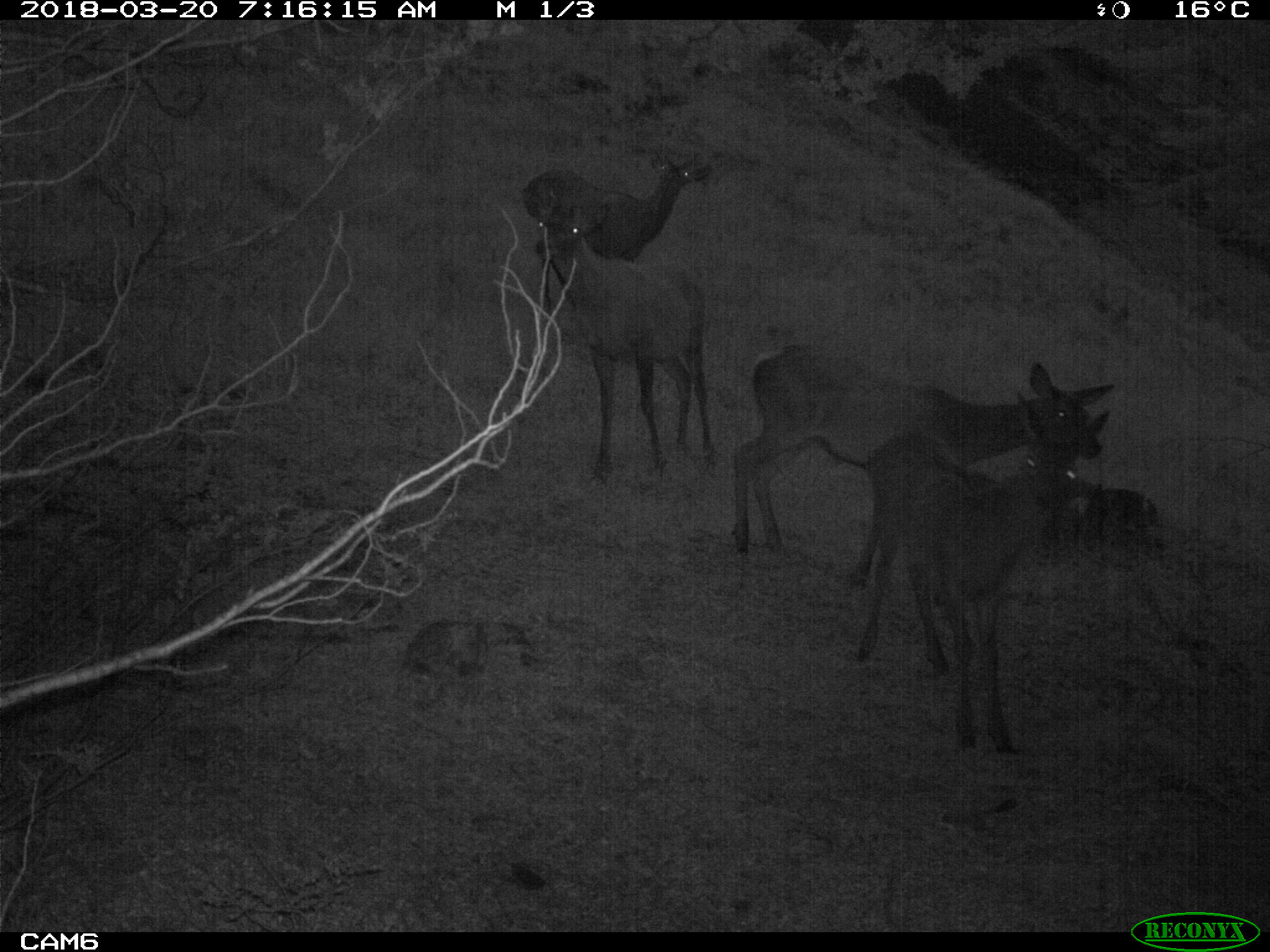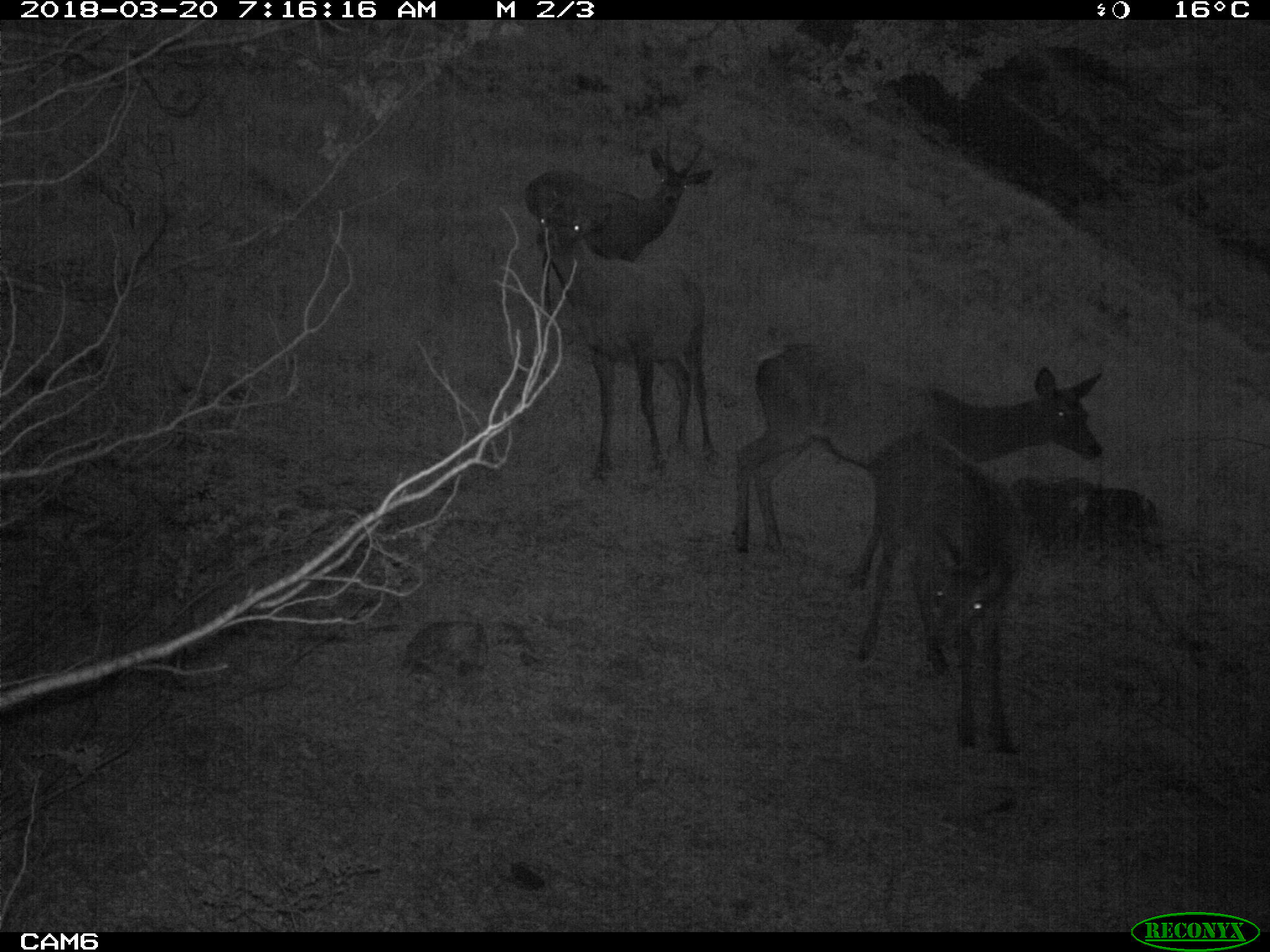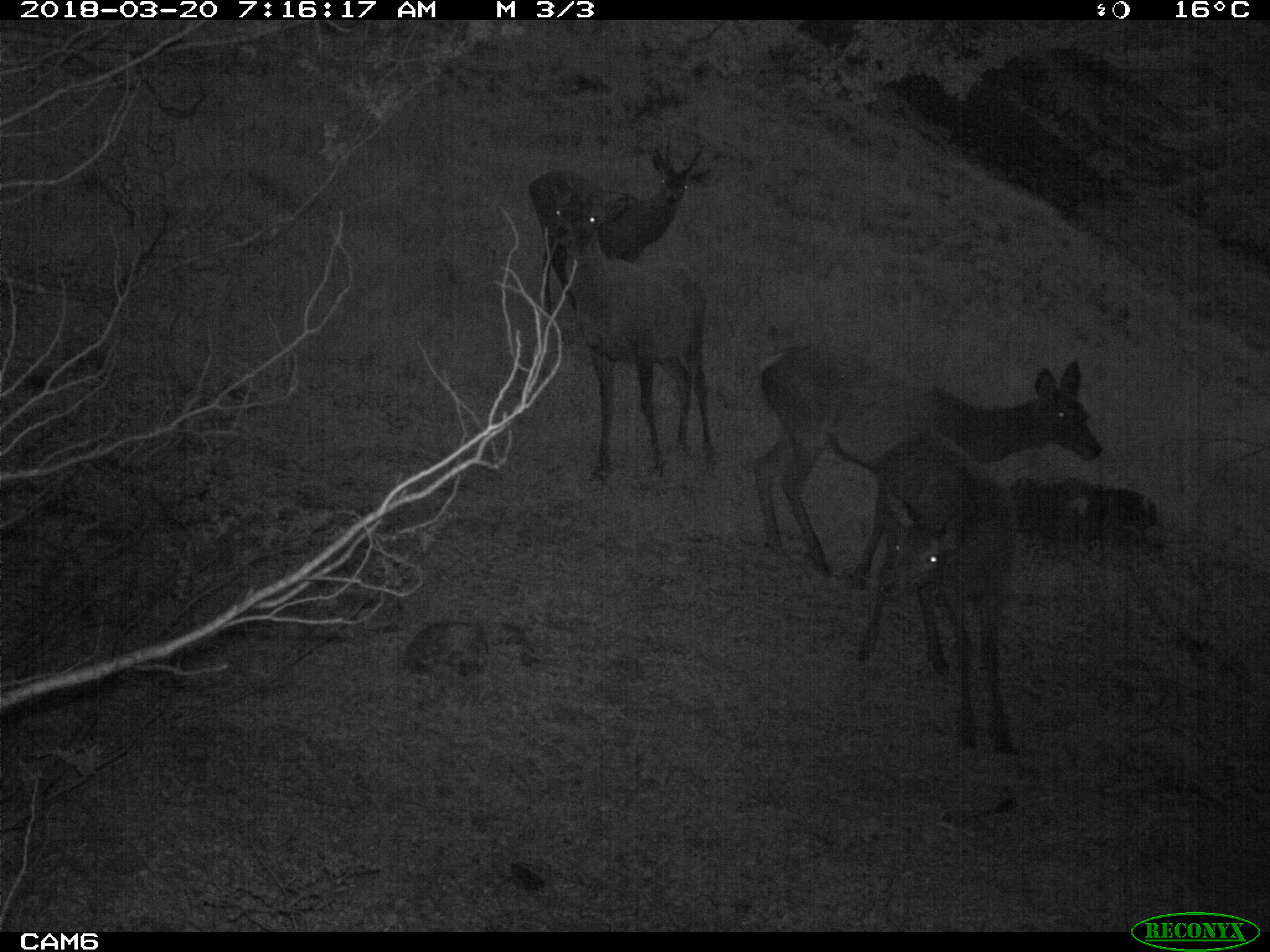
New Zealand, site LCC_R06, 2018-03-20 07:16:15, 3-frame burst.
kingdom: Animalia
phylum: Chordata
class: Mammalia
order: Artiodactyla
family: Cervidae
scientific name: Cervidae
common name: deer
Deer (Cervidae).